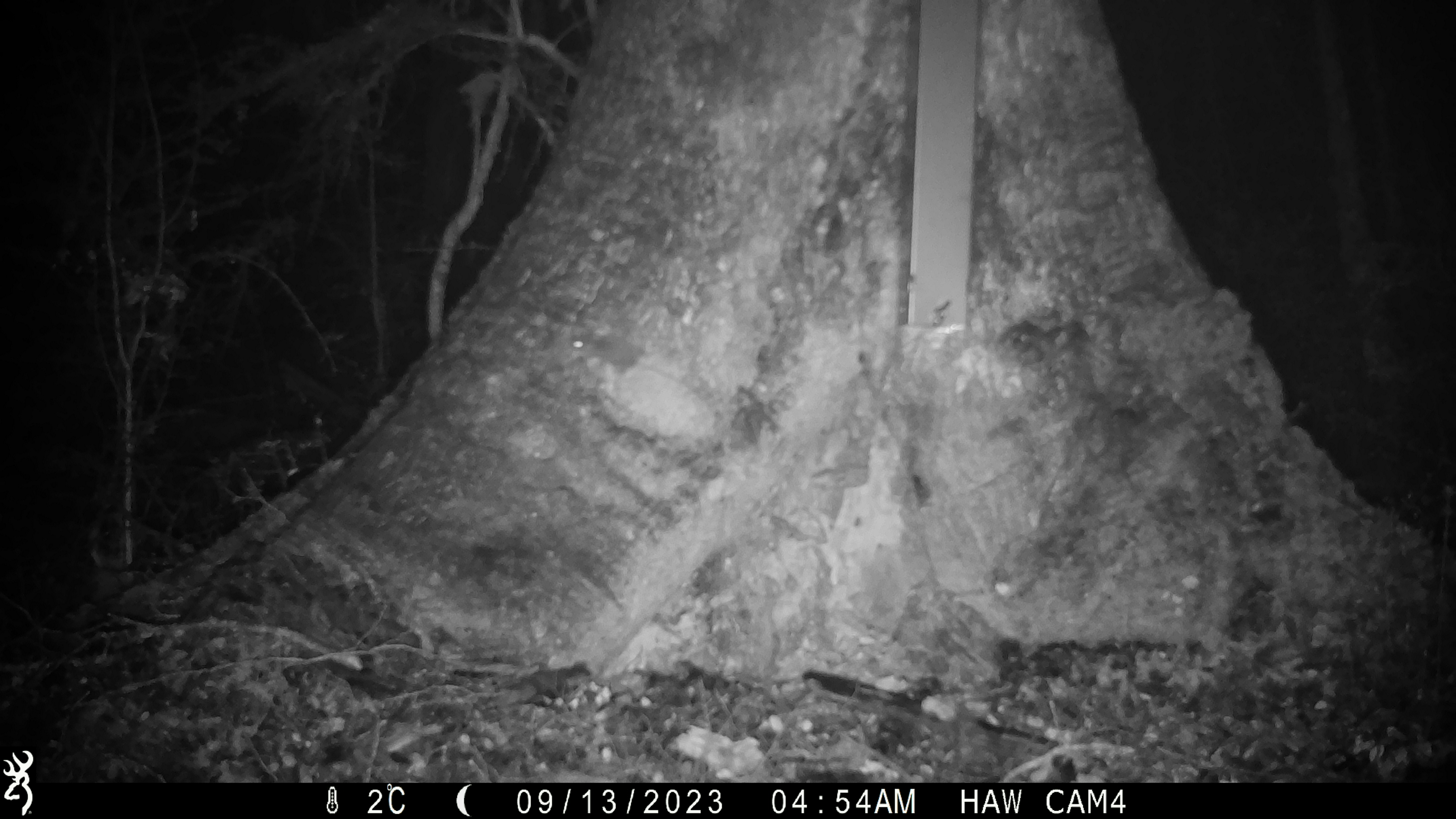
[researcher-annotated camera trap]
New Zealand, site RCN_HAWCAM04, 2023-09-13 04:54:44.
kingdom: Animalia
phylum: Chordata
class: Mammalia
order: Rodentia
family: Muridae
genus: Mus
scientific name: Mus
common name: mouse